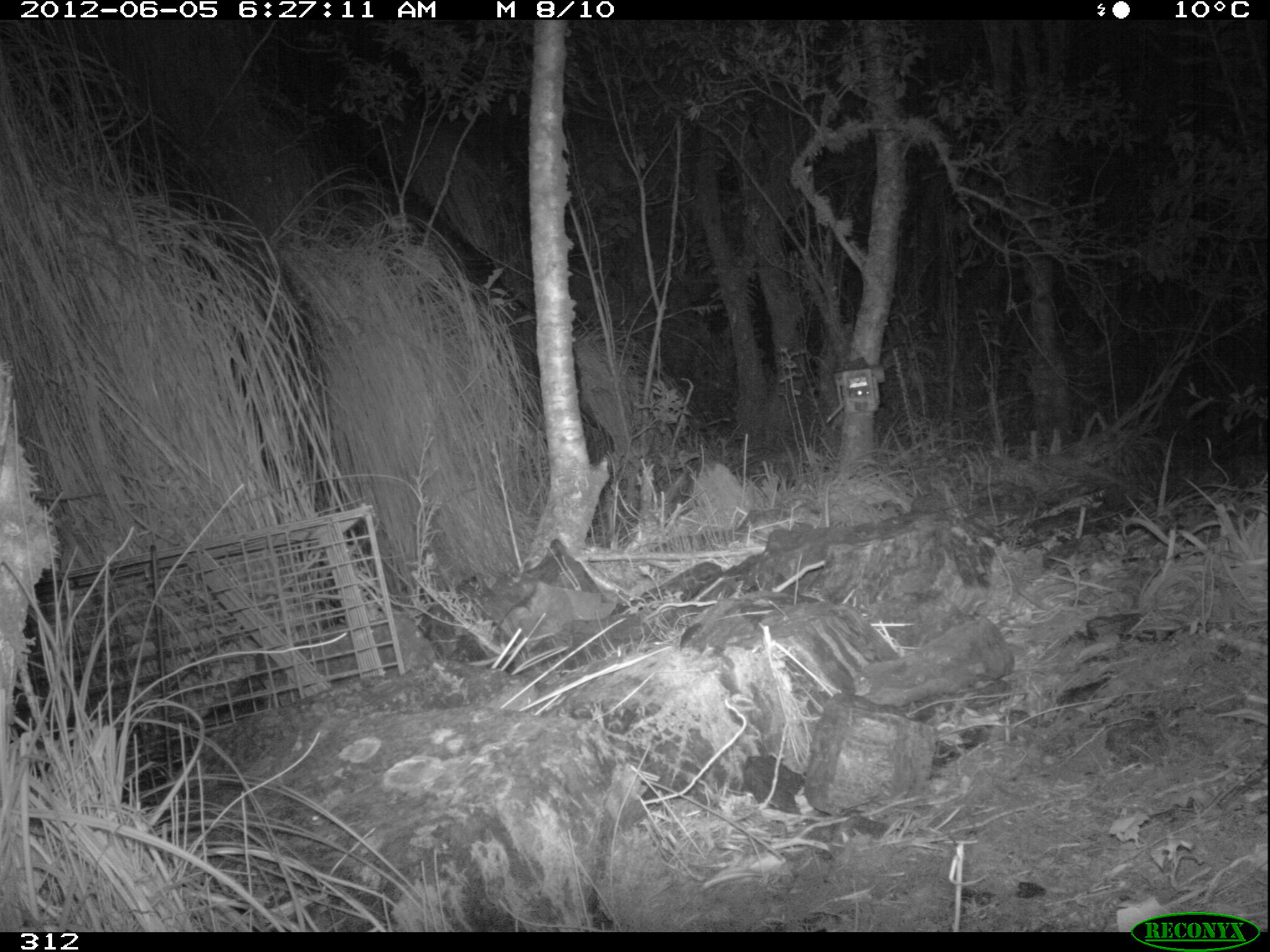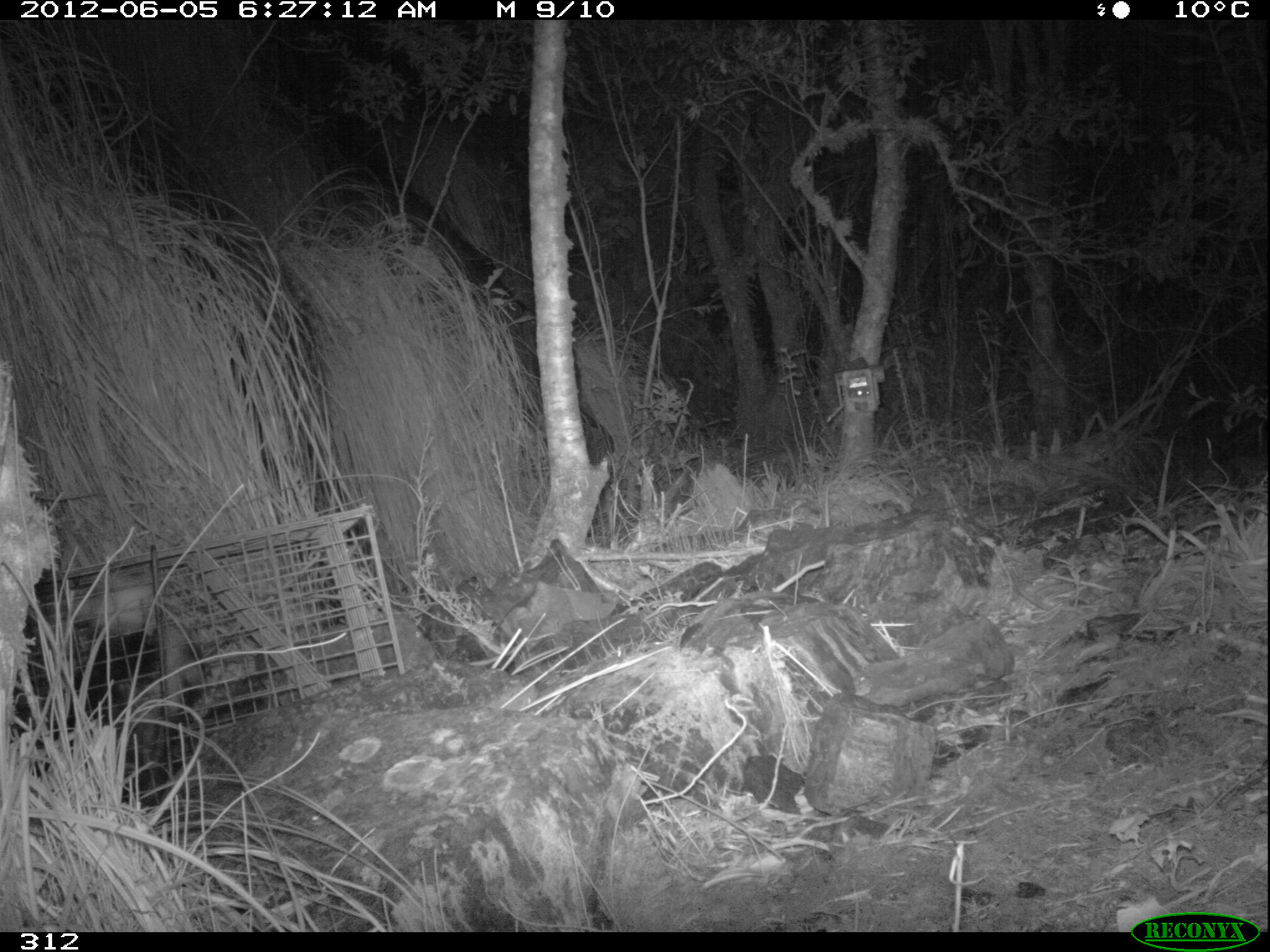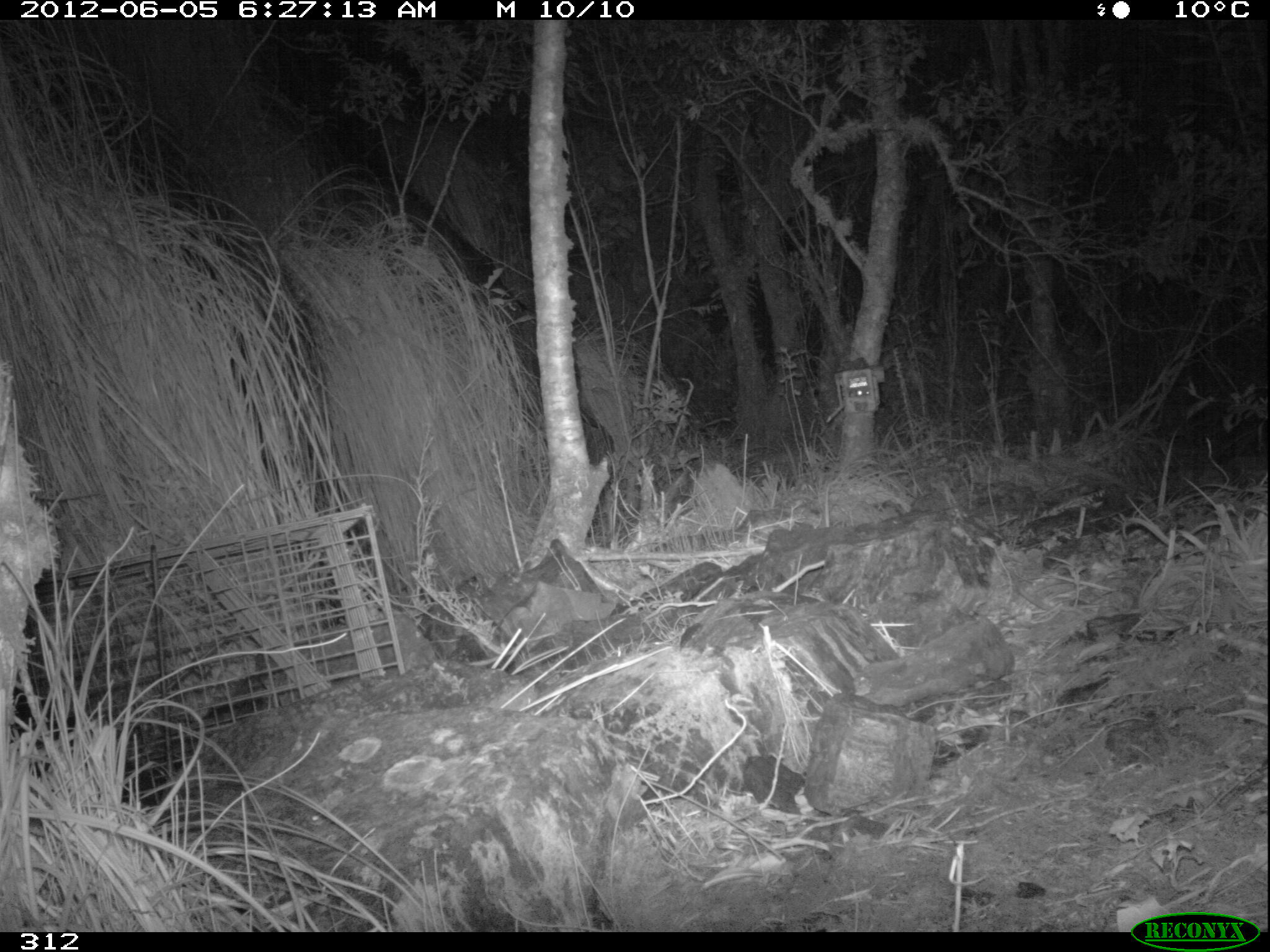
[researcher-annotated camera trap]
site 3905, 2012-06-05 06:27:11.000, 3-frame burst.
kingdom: Animalia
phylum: Chordata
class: Mammalia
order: Didelphimorphia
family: Didelphidae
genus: Didelphis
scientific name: Didelphis pernigra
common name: andean white-eared opossum